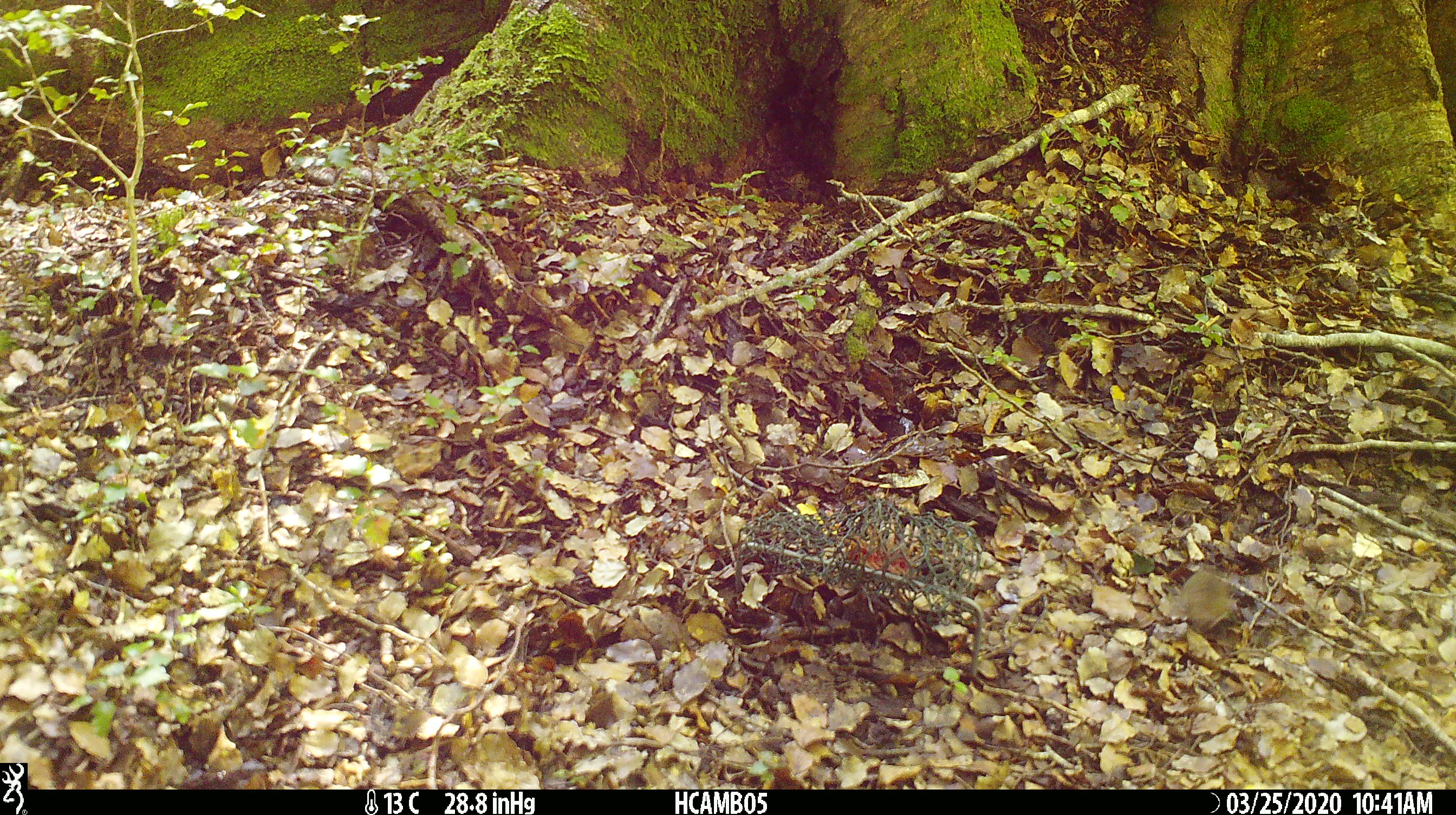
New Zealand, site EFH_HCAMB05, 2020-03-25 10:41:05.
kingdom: Animalia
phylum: Chordata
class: Mammalia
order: Rodentia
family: Muridae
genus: Mus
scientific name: Mus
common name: mouse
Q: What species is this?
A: Mouse (Mus).